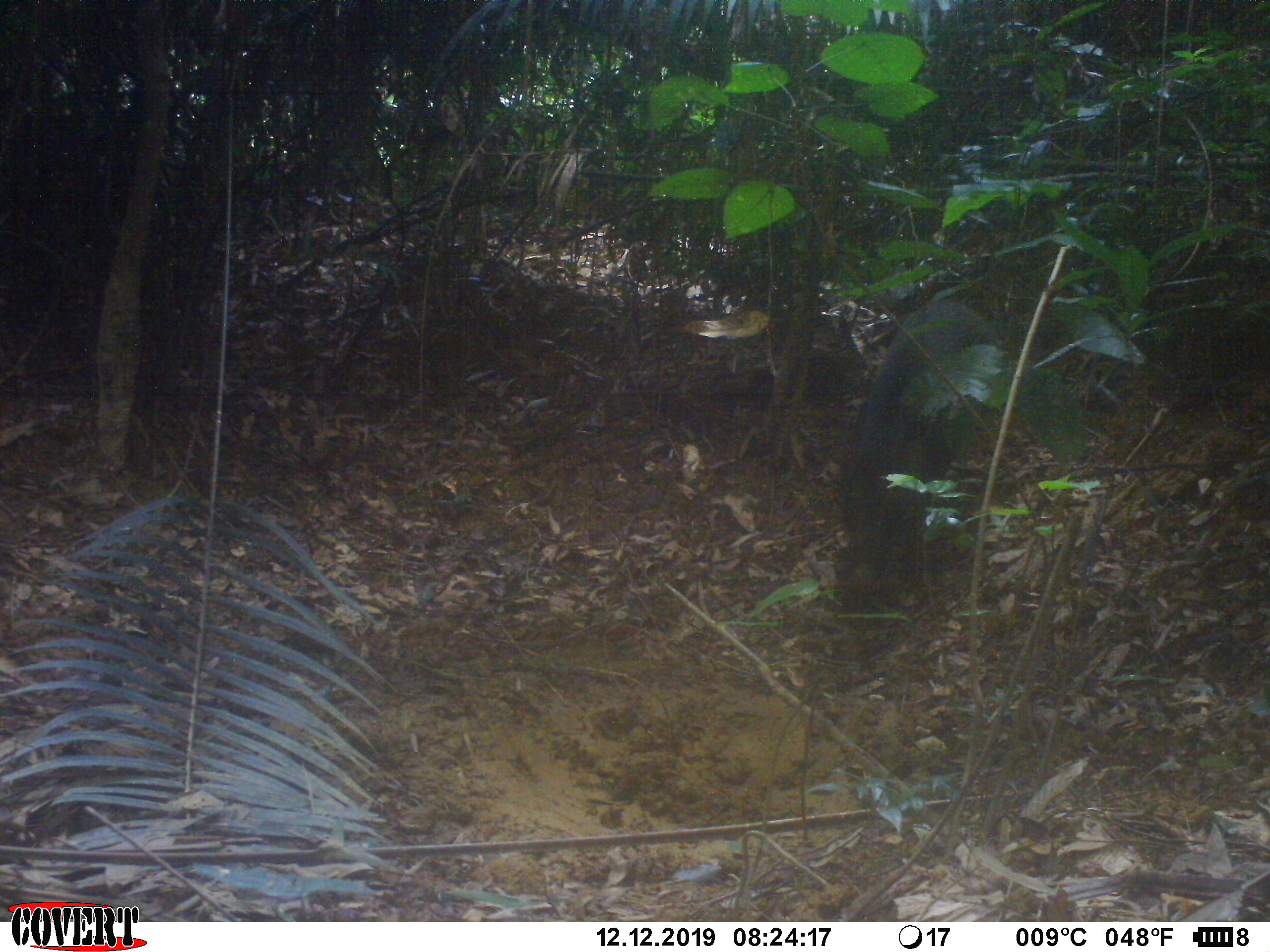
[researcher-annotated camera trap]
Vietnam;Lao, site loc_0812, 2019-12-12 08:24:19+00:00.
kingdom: Animalia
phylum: Chordata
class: Mammalia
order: Artiodactyla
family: Suidae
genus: Sus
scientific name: Sus scrofa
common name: eurasian wild pig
Eurasian wild pig (Sus scrofa). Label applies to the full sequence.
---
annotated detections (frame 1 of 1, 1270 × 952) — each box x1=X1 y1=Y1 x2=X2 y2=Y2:
eurasian wild pig: x1=832 y1=298 x2=1007 y2=605